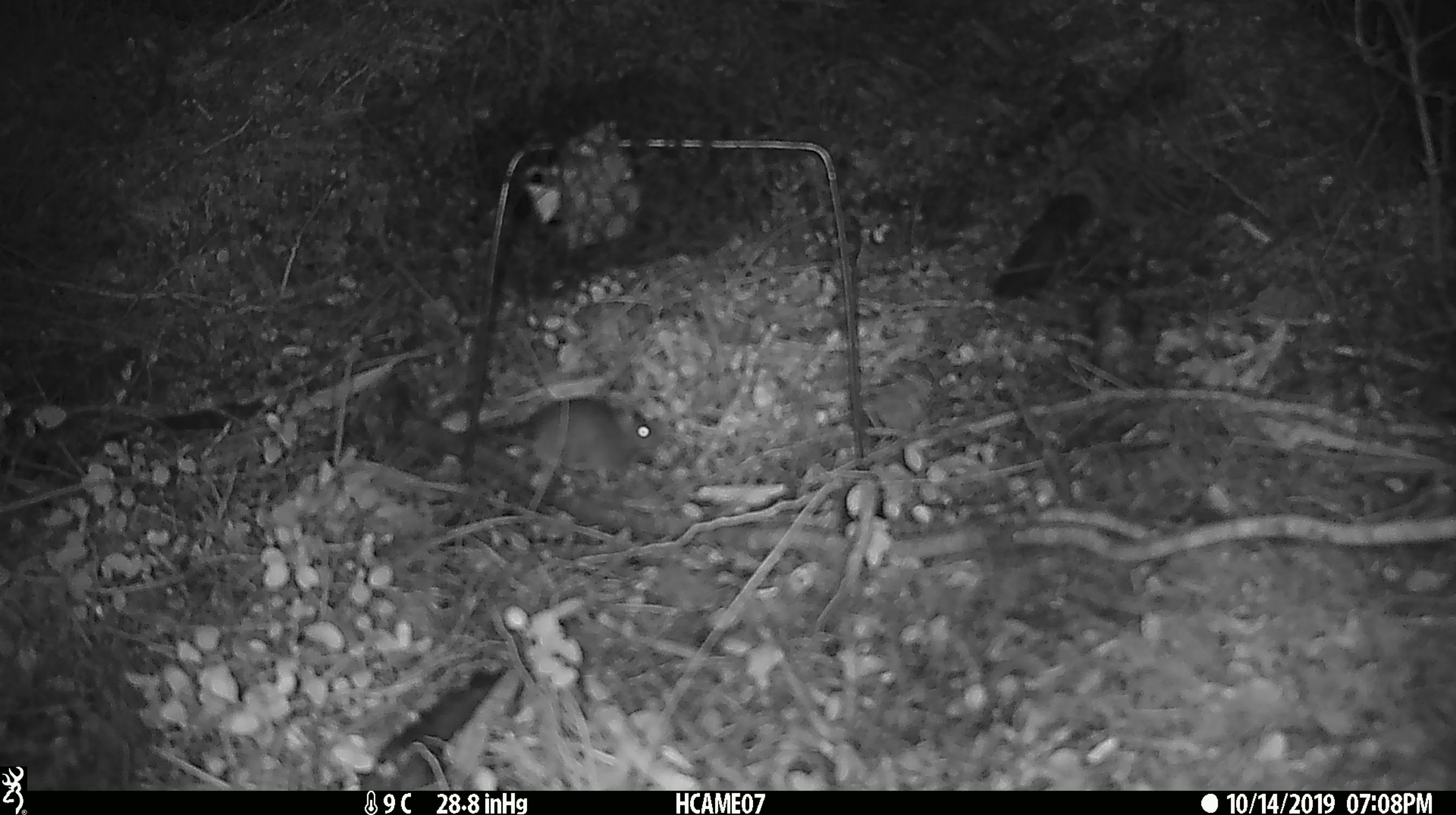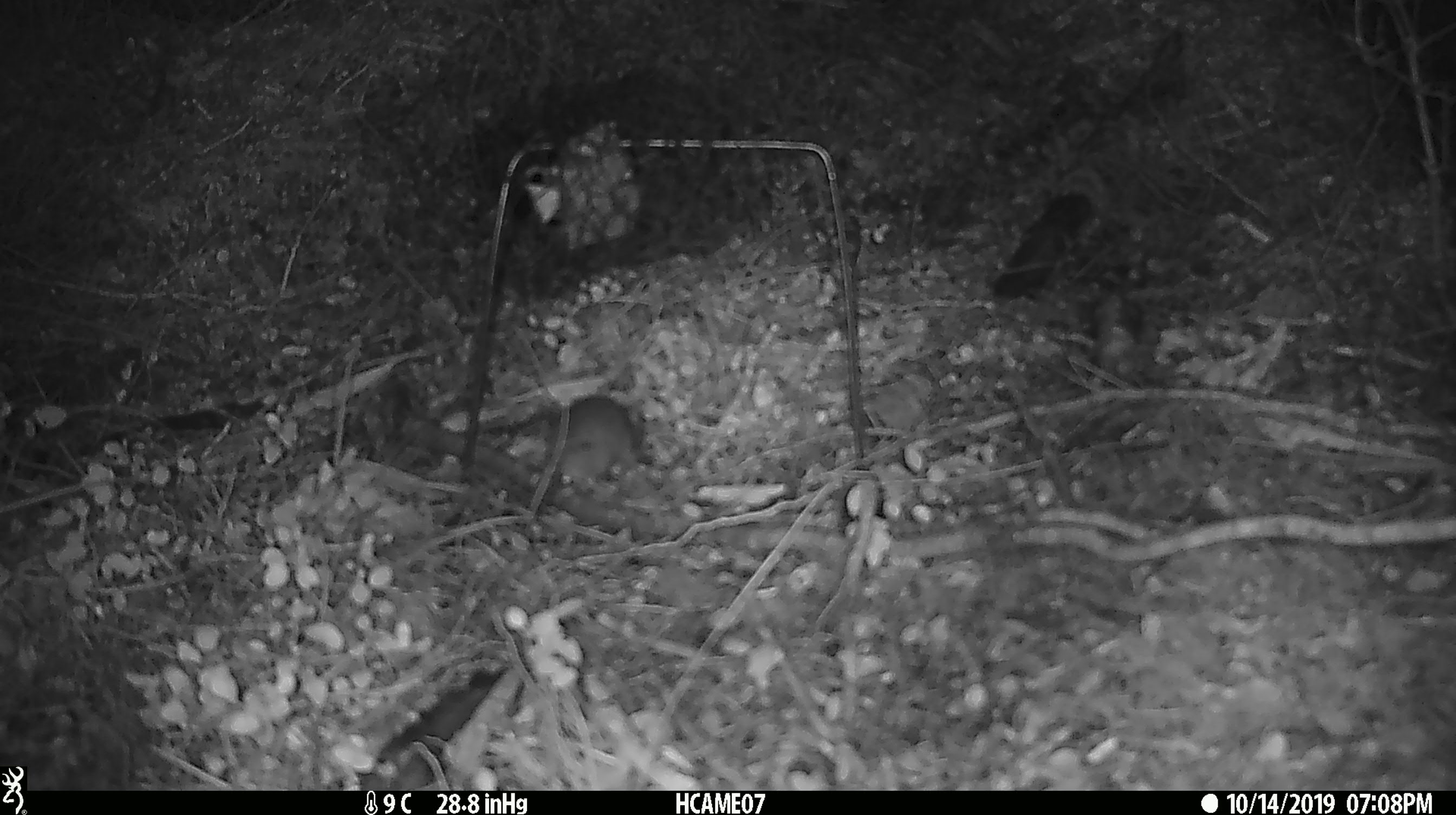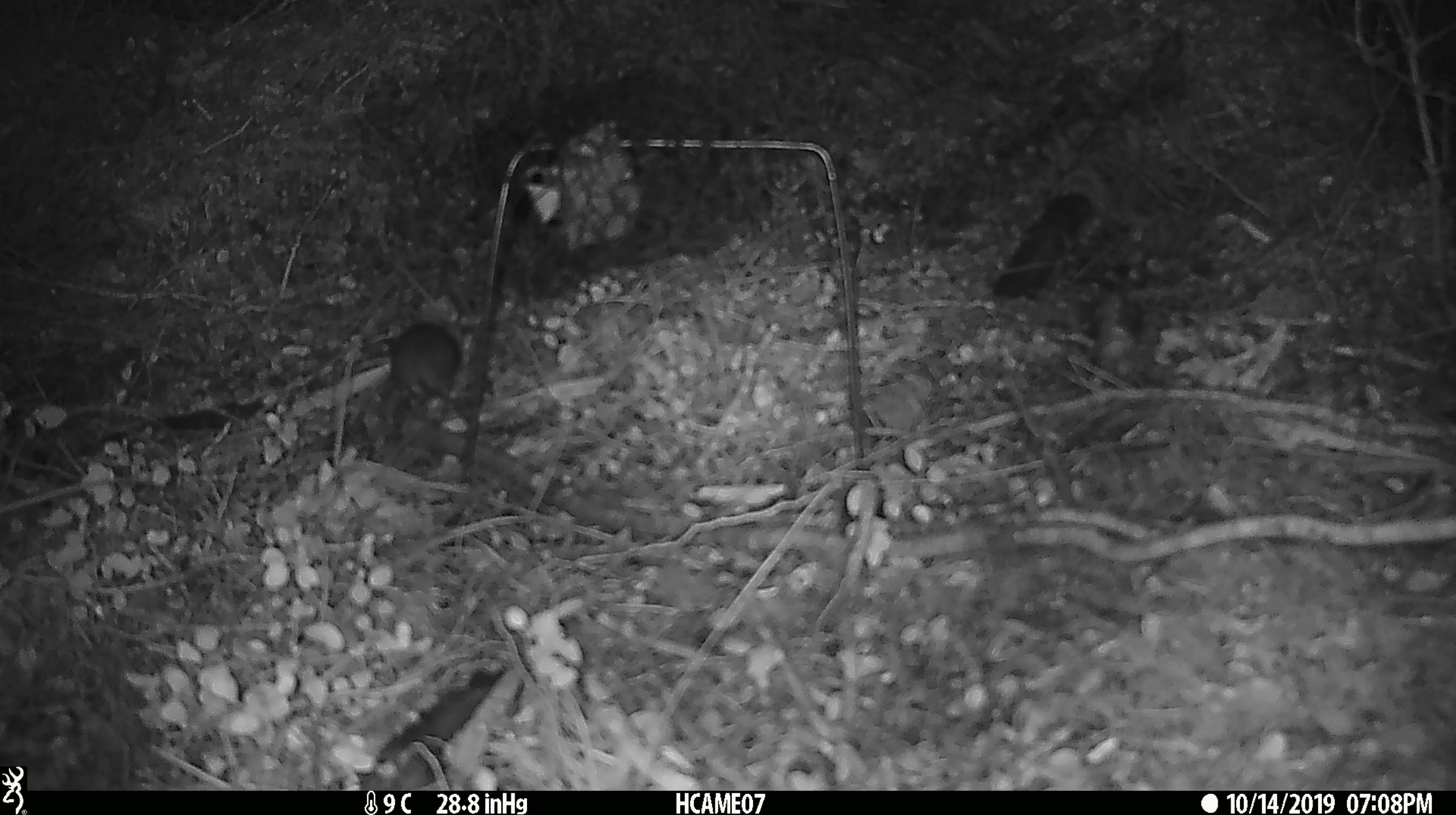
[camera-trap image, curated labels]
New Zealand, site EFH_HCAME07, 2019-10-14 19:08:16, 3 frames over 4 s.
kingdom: Animalia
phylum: Chordata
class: Mammalia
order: Rodentia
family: Muridae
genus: Mus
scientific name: Mus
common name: mouse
Mouse (Mus).